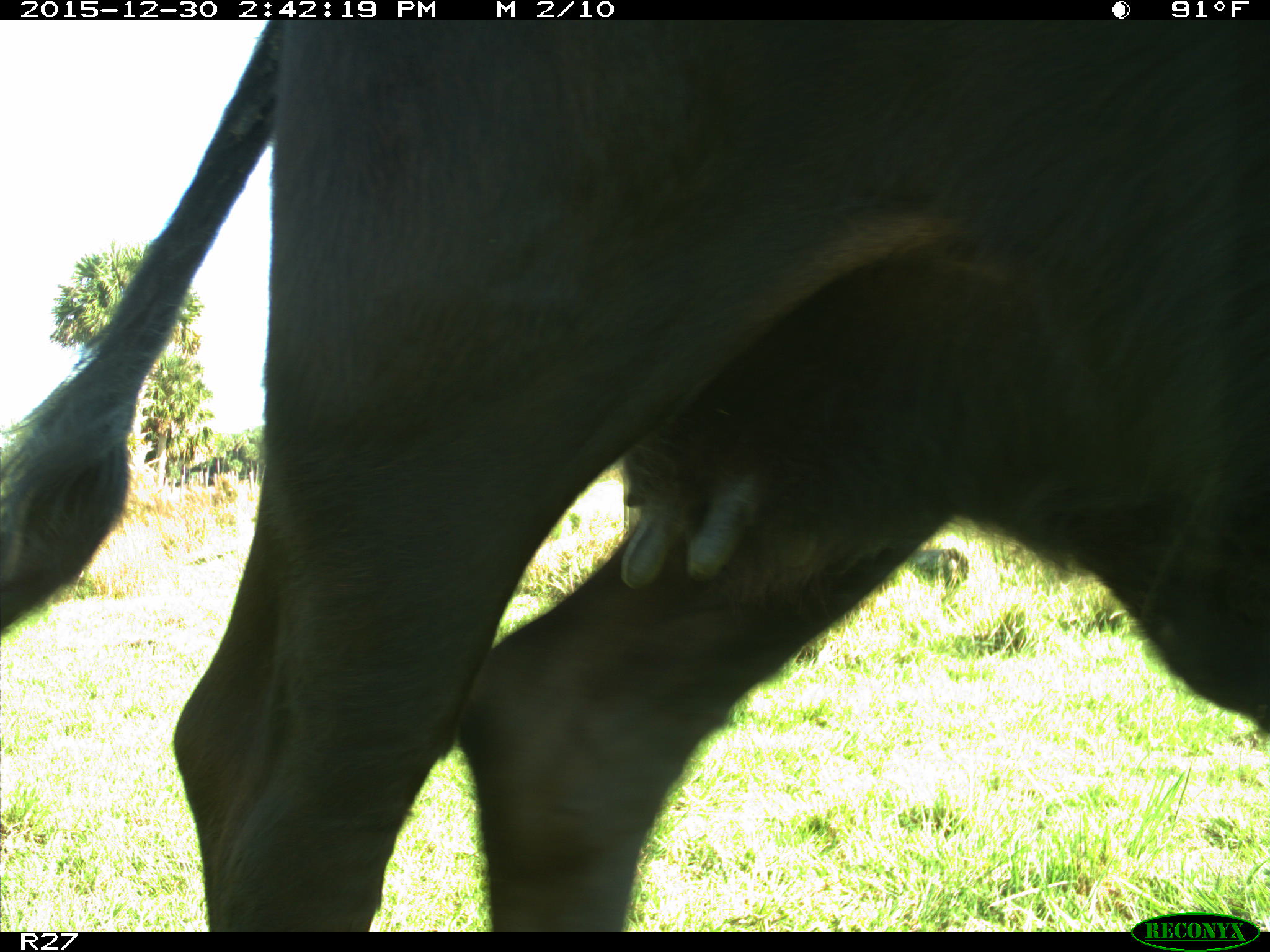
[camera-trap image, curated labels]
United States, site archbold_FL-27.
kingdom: Animalia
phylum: Chordata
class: Mammalia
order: Artiodactyla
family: Bovidae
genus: Bos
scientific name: Bos taurus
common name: domestic cow